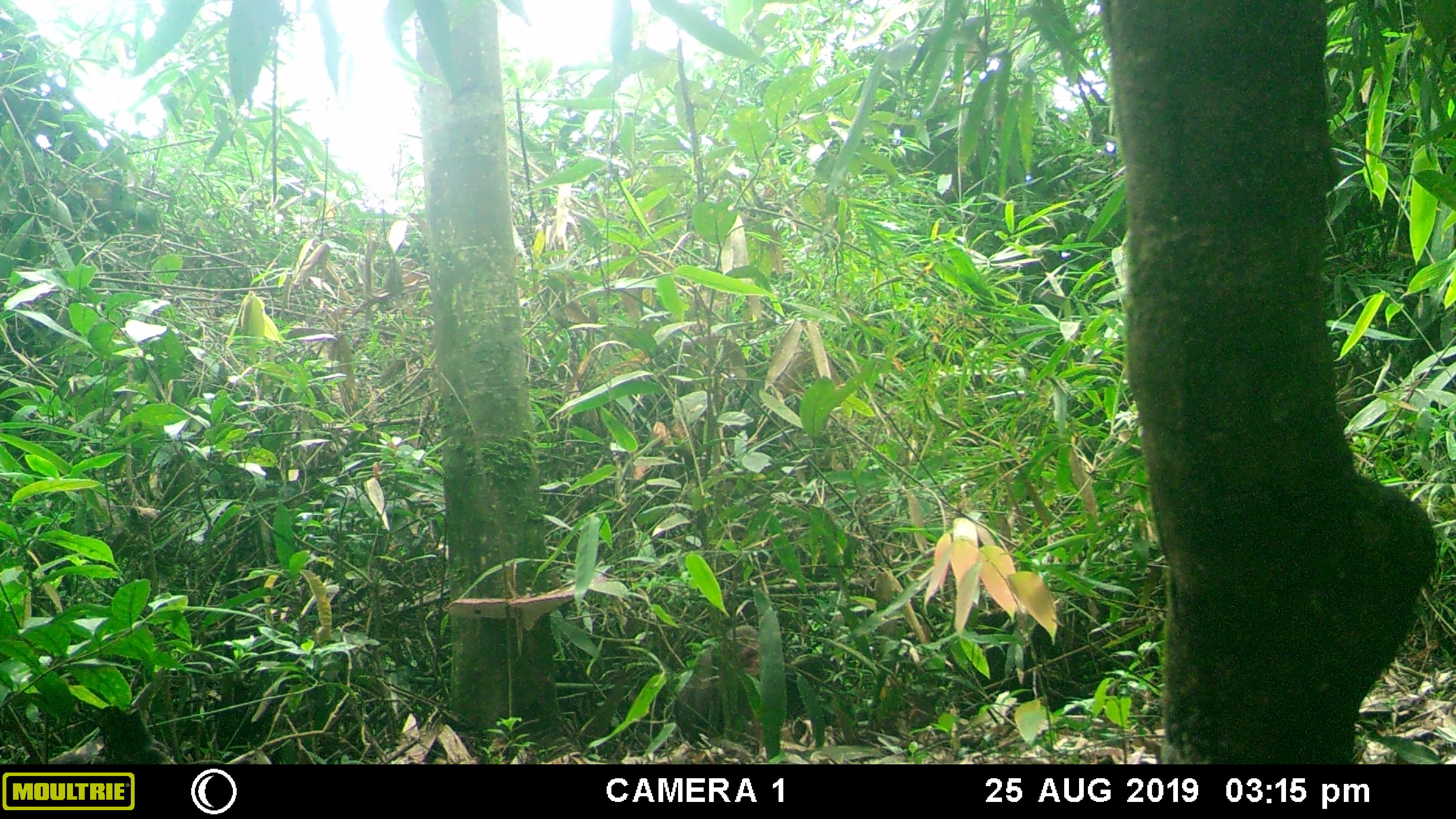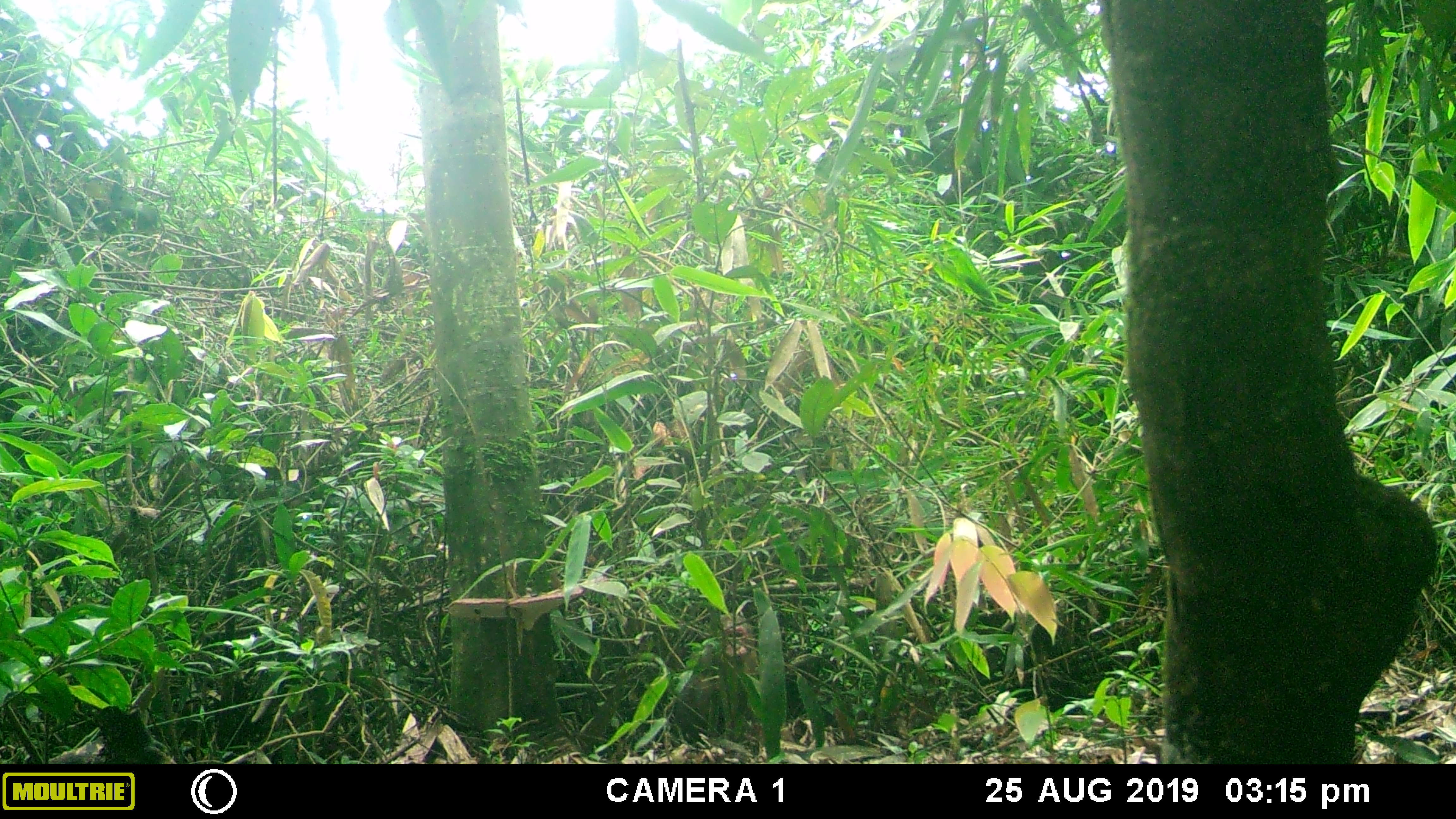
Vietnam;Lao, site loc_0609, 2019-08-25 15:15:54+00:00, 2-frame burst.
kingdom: Animalia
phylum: Chordata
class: Mammalia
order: Primates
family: Cercopithecidae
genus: Macaca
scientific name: Macaca arctoides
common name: stump-tailed macaque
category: stump tailed macaque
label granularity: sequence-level